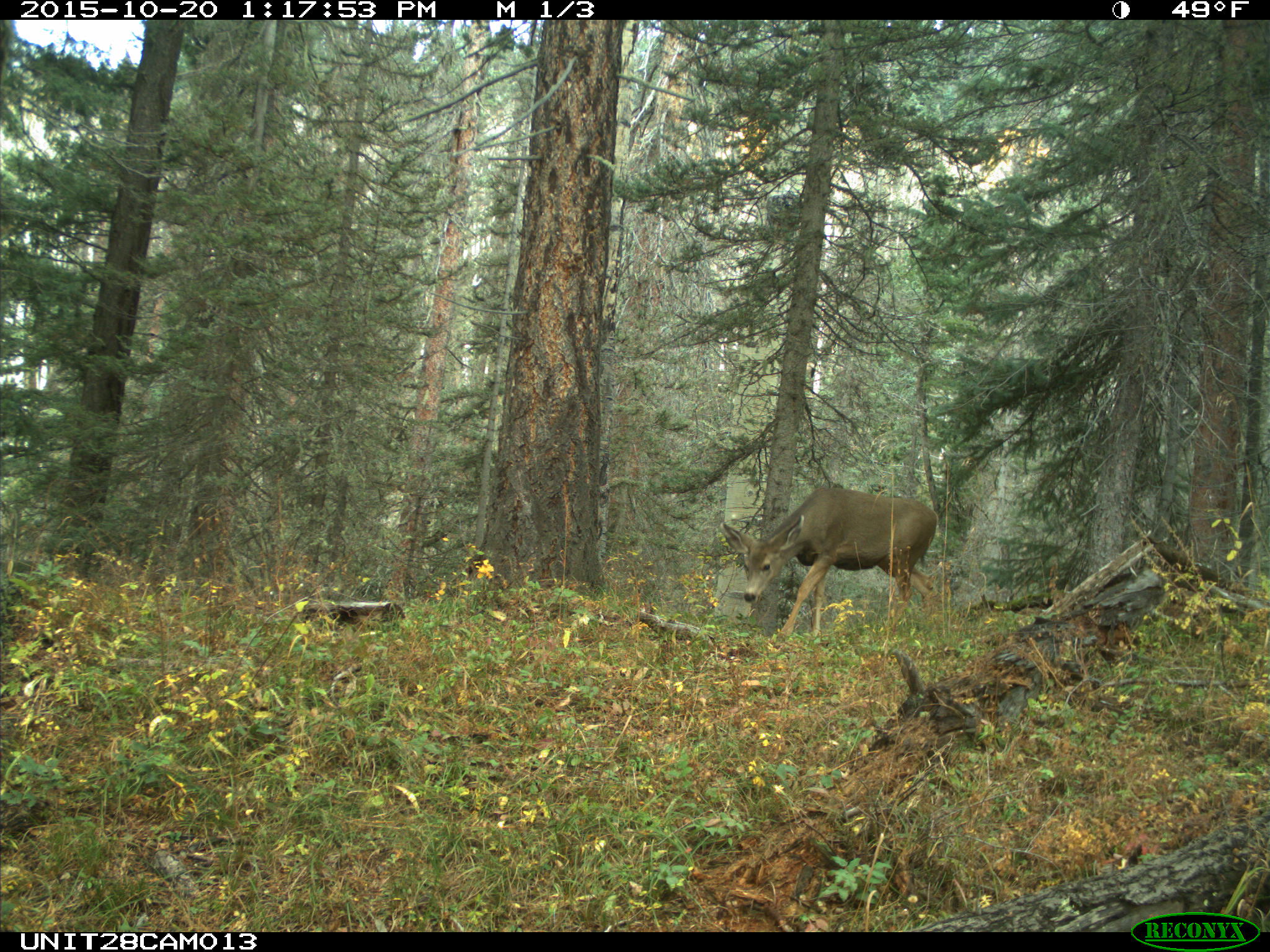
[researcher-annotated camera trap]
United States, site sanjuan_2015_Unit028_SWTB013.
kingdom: Animalia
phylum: Chordata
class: Mammalia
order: Artiodactyla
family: Cervidae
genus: Odocoileus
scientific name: Odocoileus hemionus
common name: mule deer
Odocoileus hemionus (mule deer).